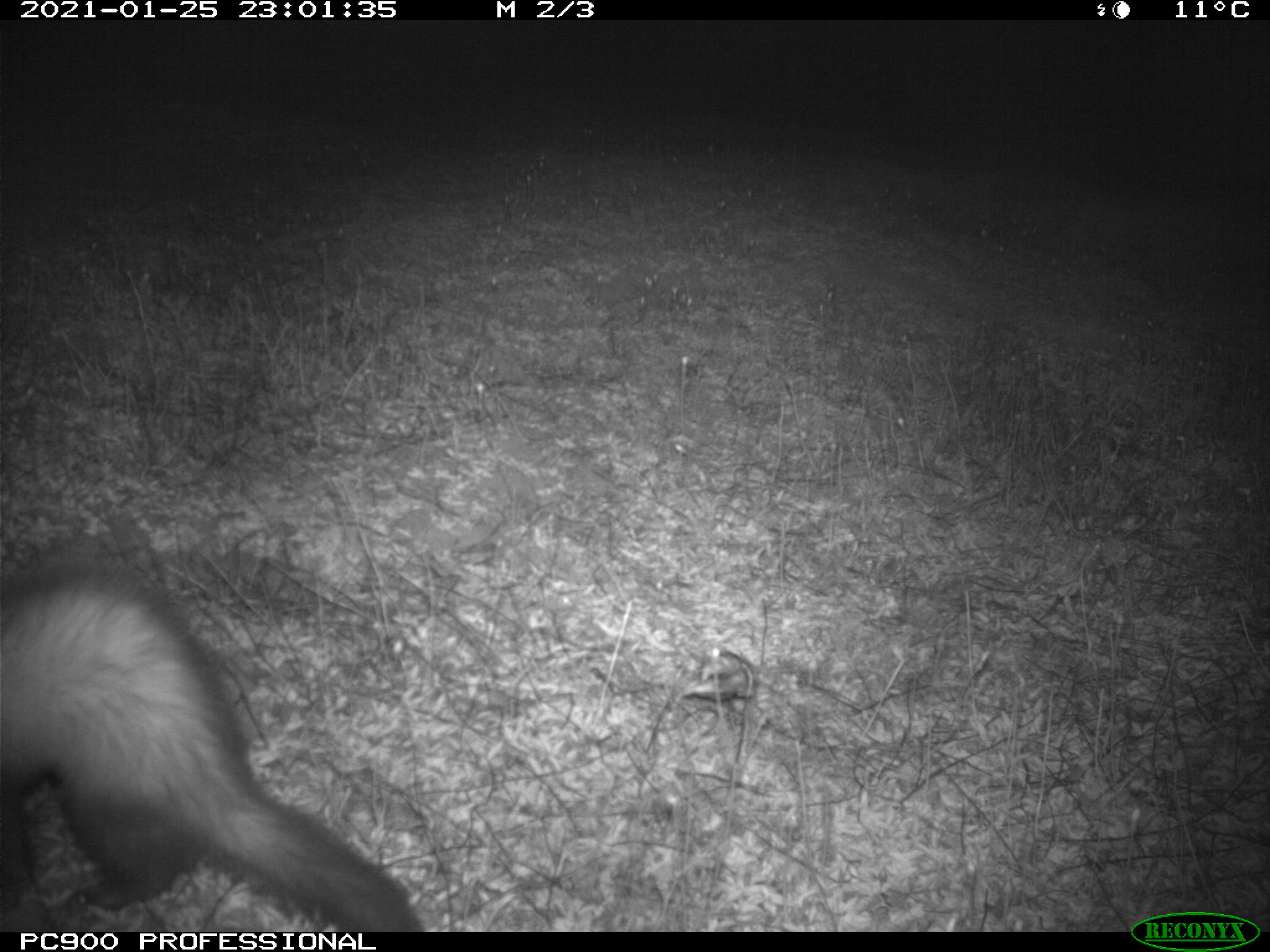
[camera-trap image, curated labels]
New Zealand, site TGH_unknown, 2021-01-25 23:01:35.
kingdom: Animalia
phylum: Chordata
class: Mammalia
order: Carnivora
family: Mustelidae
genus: Mustela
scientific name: Mustela furo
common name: ferret